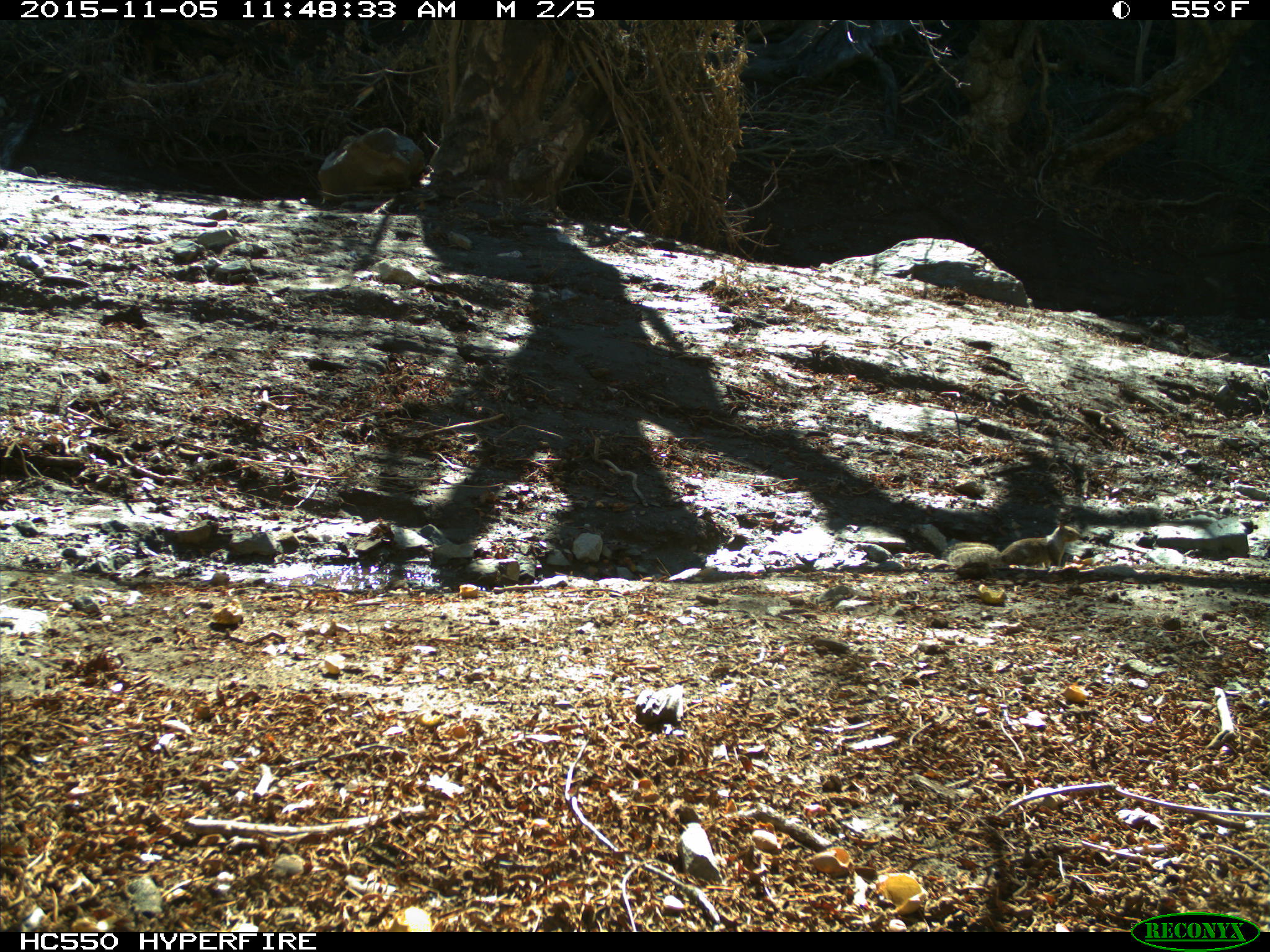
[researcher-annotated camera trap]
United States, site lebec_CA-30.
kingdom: Animalia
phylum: Chordata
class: Mammalia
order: Rodentia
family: Sciuridae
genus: Otospermophilus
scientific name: Otospermophilus beecheyi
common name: california ground squirrel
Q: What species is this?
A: Otospermophilus beecheyi (california ground squirrel).